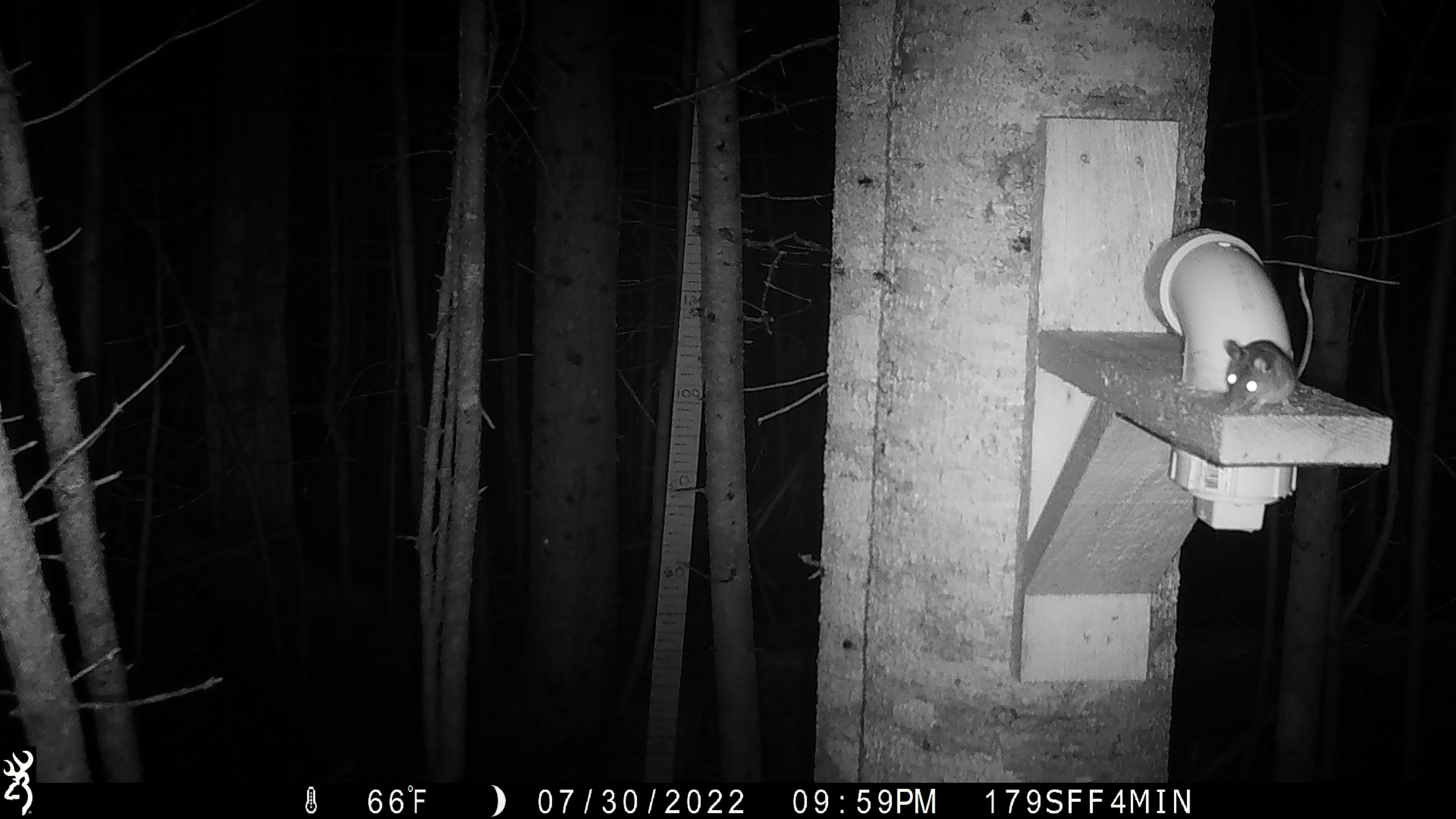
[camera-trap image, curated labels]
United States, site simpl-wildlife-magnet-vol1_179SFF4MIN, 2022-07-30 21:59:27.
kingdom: Animalia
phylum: Chordata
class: Mammalia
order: Rodentia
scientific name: Rodentia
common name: mouse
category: mouse sp.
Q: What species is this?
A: Mouse sp. (mouse) (Rodentia).